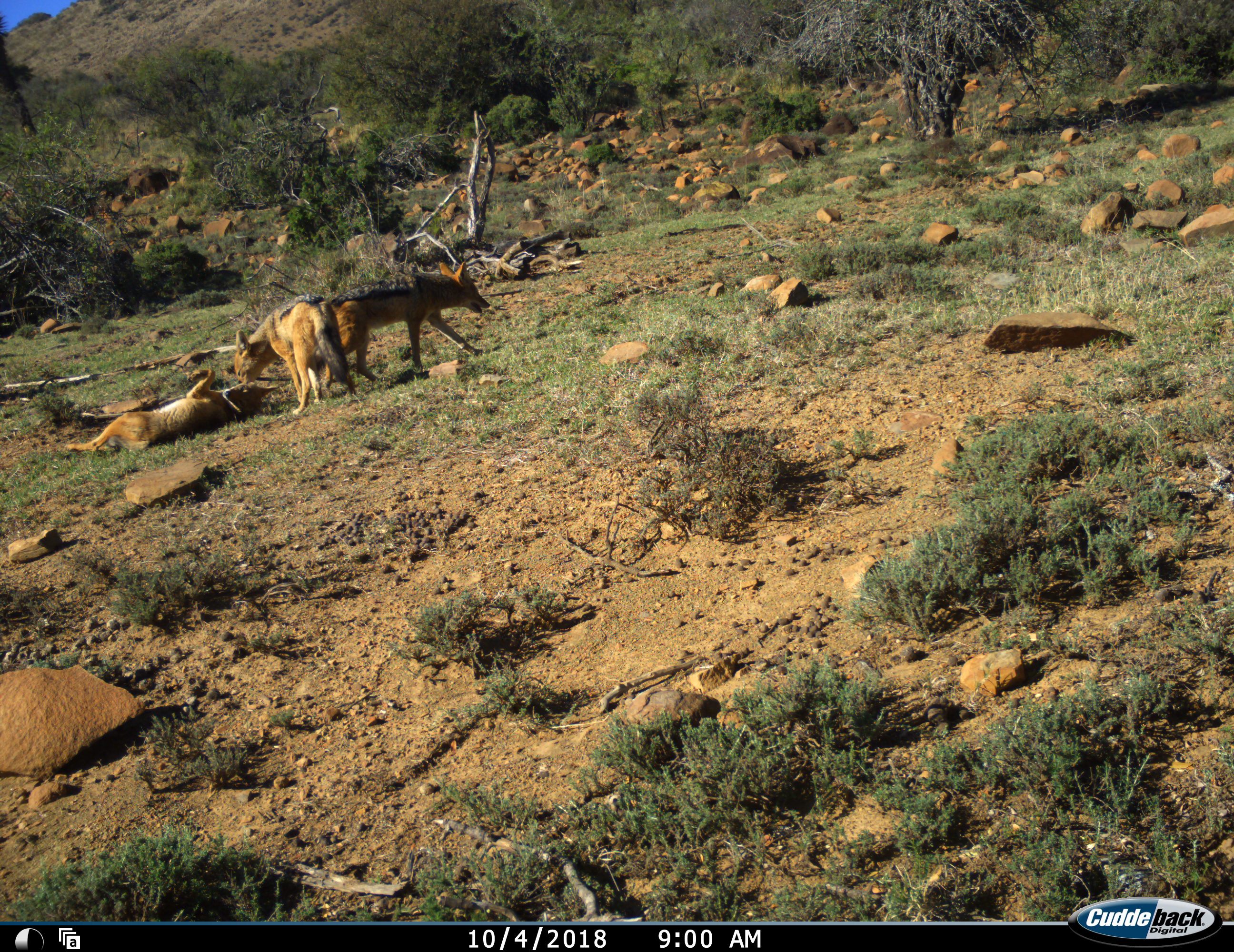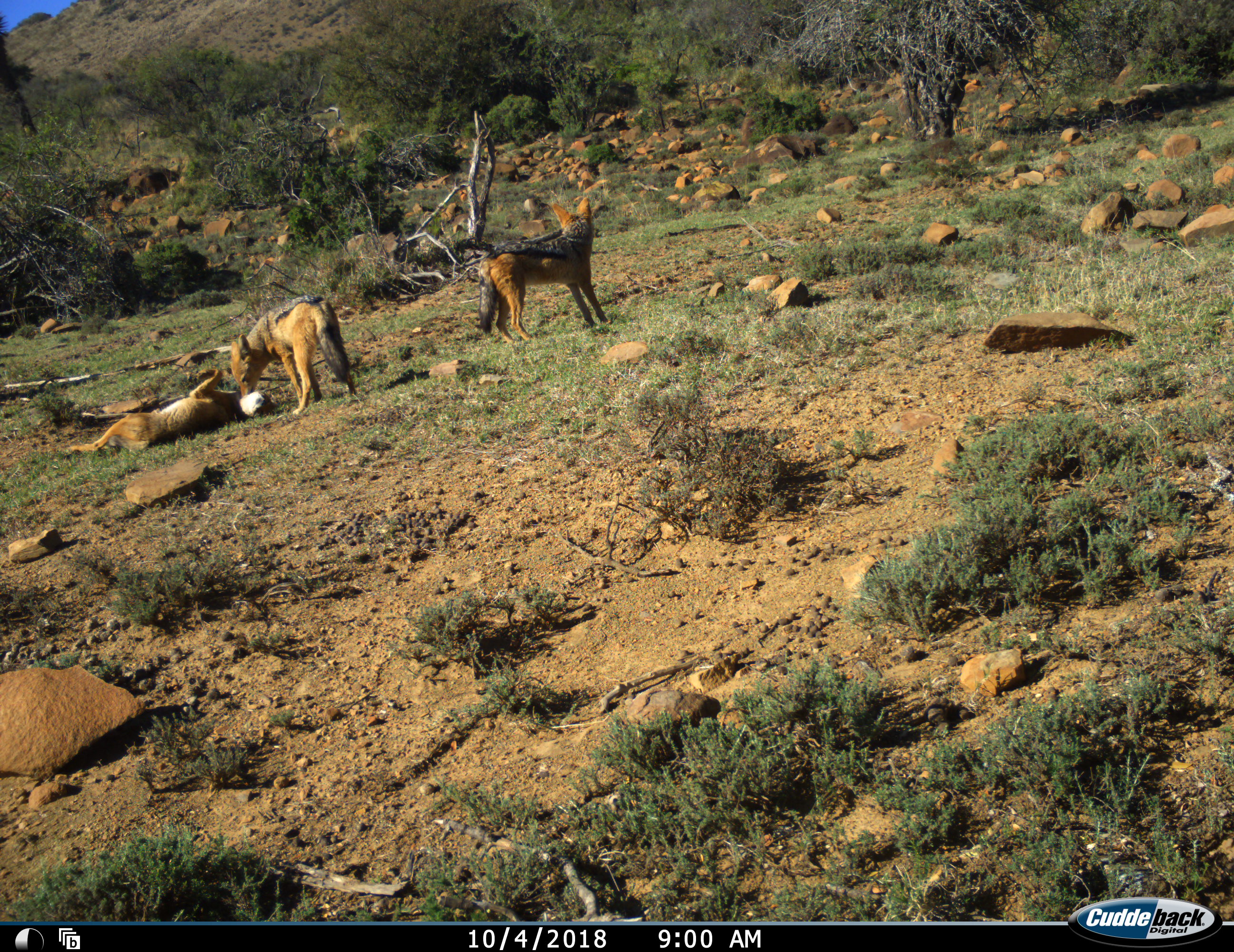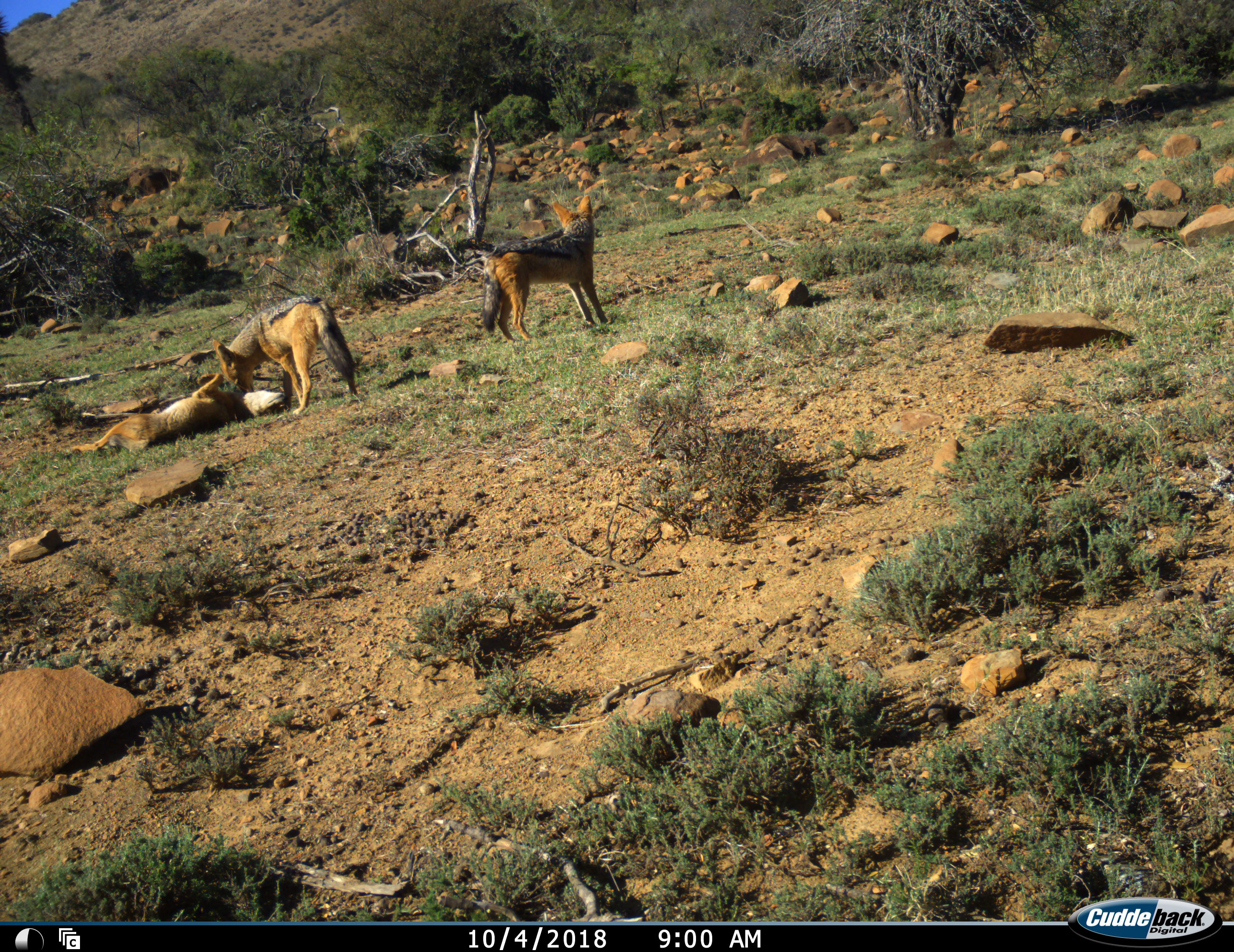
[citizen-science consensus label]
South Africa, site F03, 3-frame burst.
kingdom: Animalia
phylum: Chordata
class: Mammalia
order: Carnivora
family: Canidae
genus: Lupulella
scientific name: Lupulella mesomelas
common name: black-backed jackal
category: jackalblackbacked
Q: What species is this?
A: Jackalblackbacked (black-backed jackal) (Lupulella mesomelas).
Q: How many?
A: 3.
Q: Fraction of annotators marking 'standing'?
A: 67%.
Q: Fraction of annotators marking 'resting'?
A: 22%.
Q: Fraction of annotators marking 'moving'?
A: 78%.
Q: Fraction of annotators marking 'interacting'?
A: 89%.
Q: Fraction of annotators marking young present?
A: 22%.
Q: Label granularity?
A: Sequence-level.